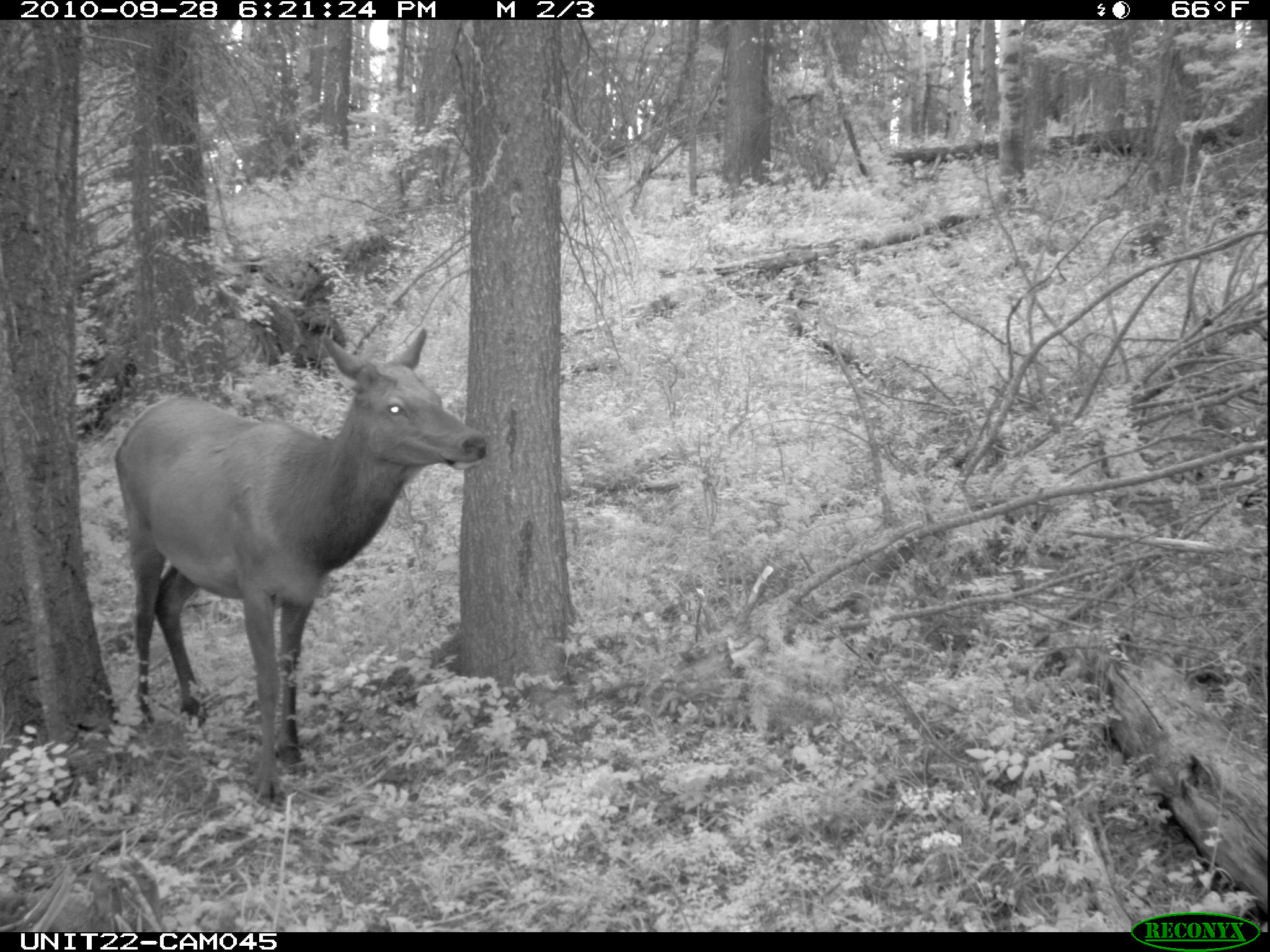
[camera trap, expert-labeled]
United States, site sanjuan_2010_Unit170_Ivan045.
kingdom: Animalia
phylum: Chordata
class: Mammalia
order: Artiodactyla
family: Cervidae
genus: Cervus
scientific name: Cervus elaphus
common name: red deer